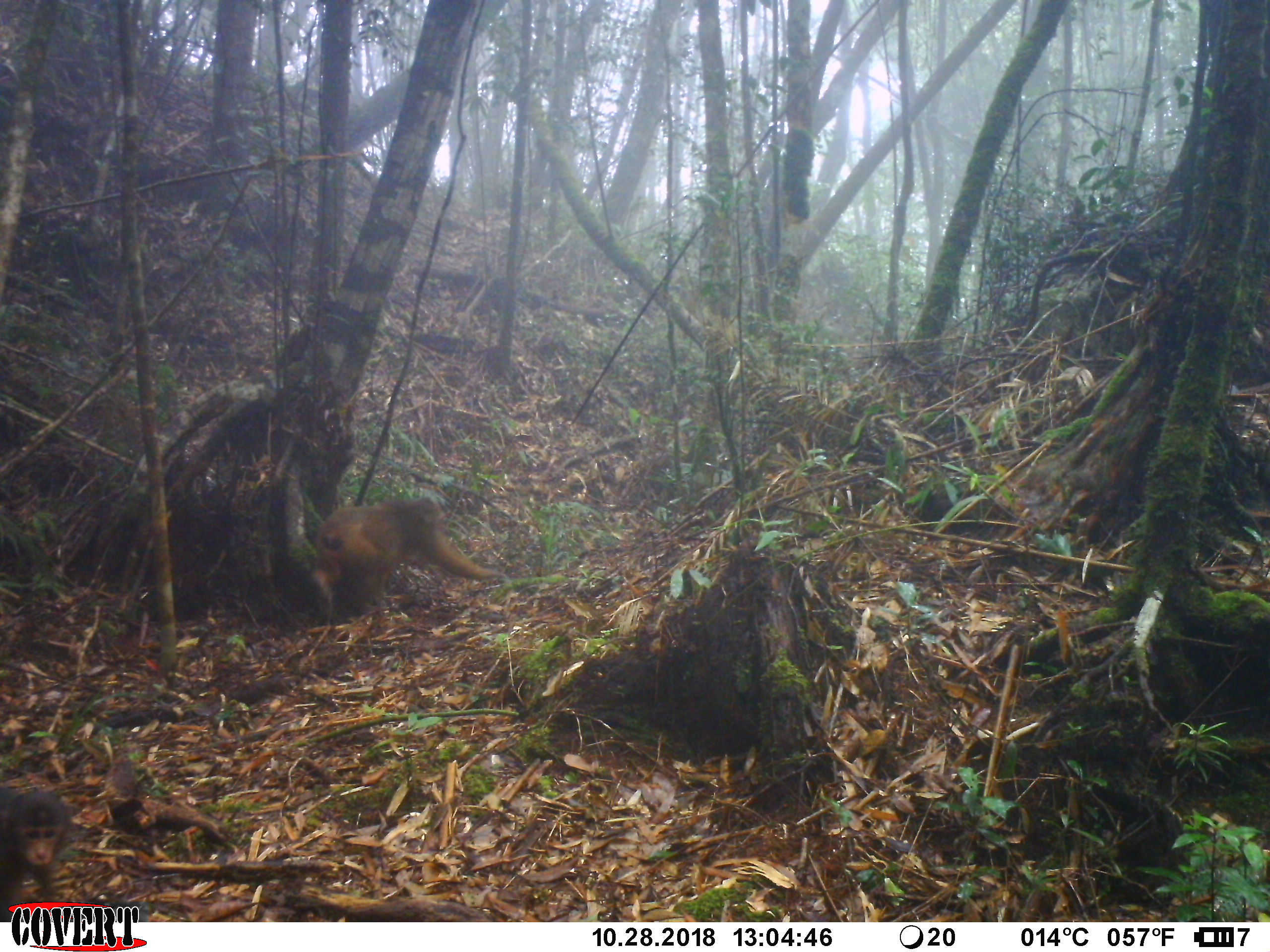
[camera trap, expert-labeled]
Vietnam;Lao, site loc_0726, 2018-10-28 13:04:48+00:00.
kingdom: Animalia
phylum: Chordata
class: Mammalia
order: Primates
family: Cercopithecidae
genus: Macaca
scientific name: Macaca arctoides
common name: stump-tailed macaque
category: stump tailed macaque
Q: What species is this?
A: Stump tailed macaque (stump-tailed macaque) (Macaca arctoides).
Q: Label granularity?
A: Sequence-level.